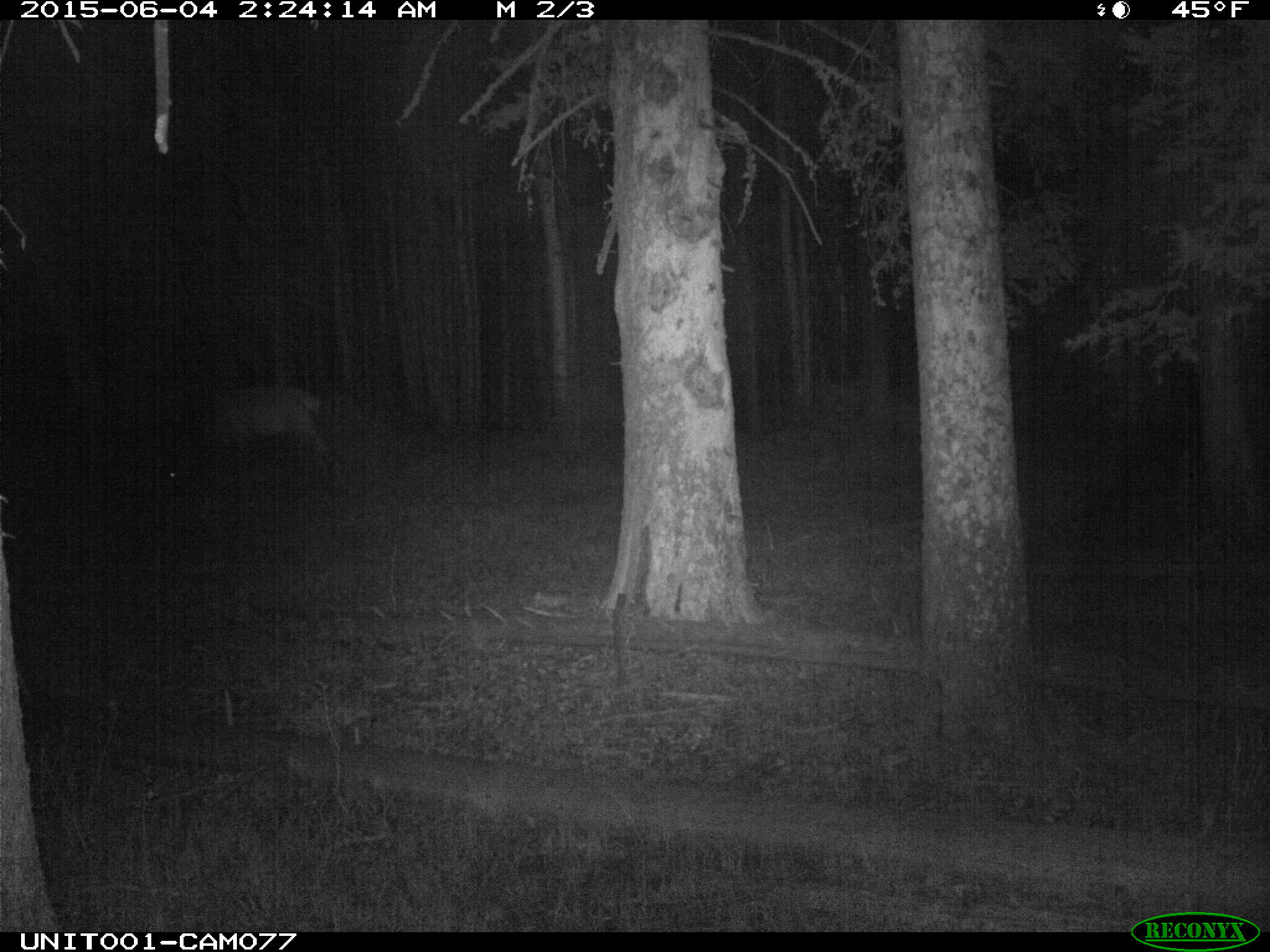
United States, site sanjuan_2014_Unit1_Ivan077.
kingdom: Animalia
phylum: Chordata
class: Mammalia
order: Artiodactyla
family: Cervidae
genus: Cervus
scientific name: Cervus elaphus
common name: red deer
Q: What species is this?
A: Cervus elaphus (red deer).